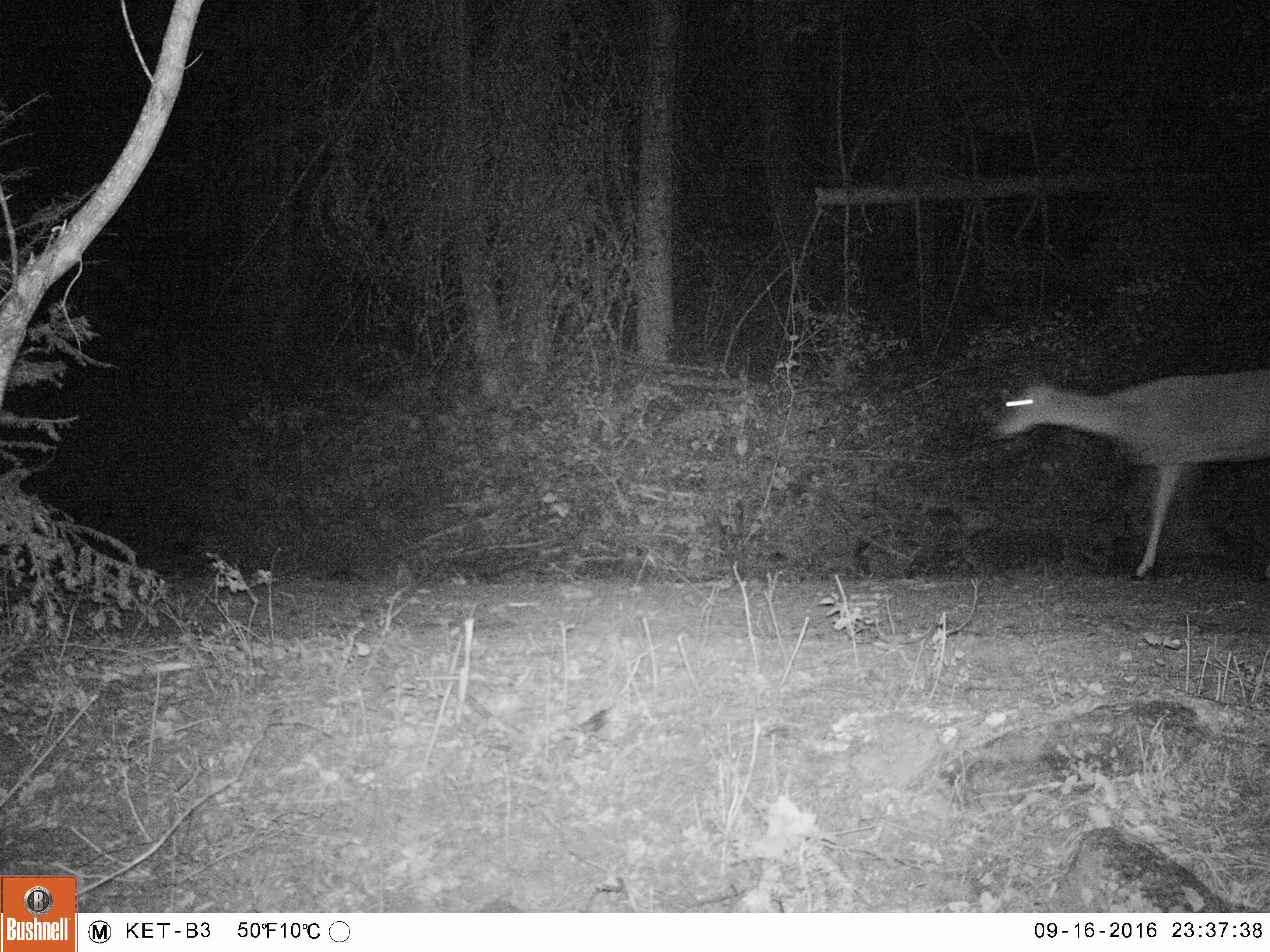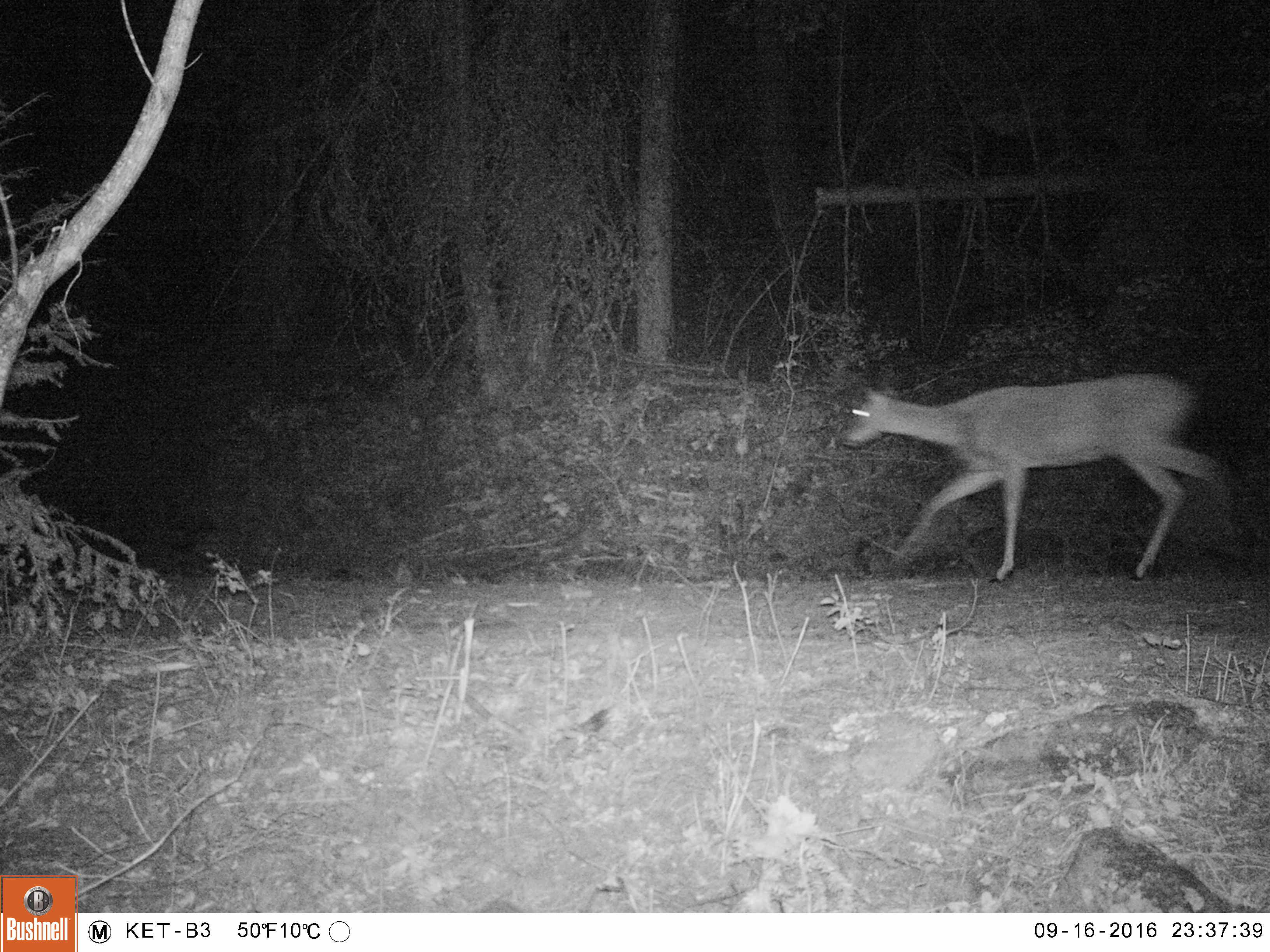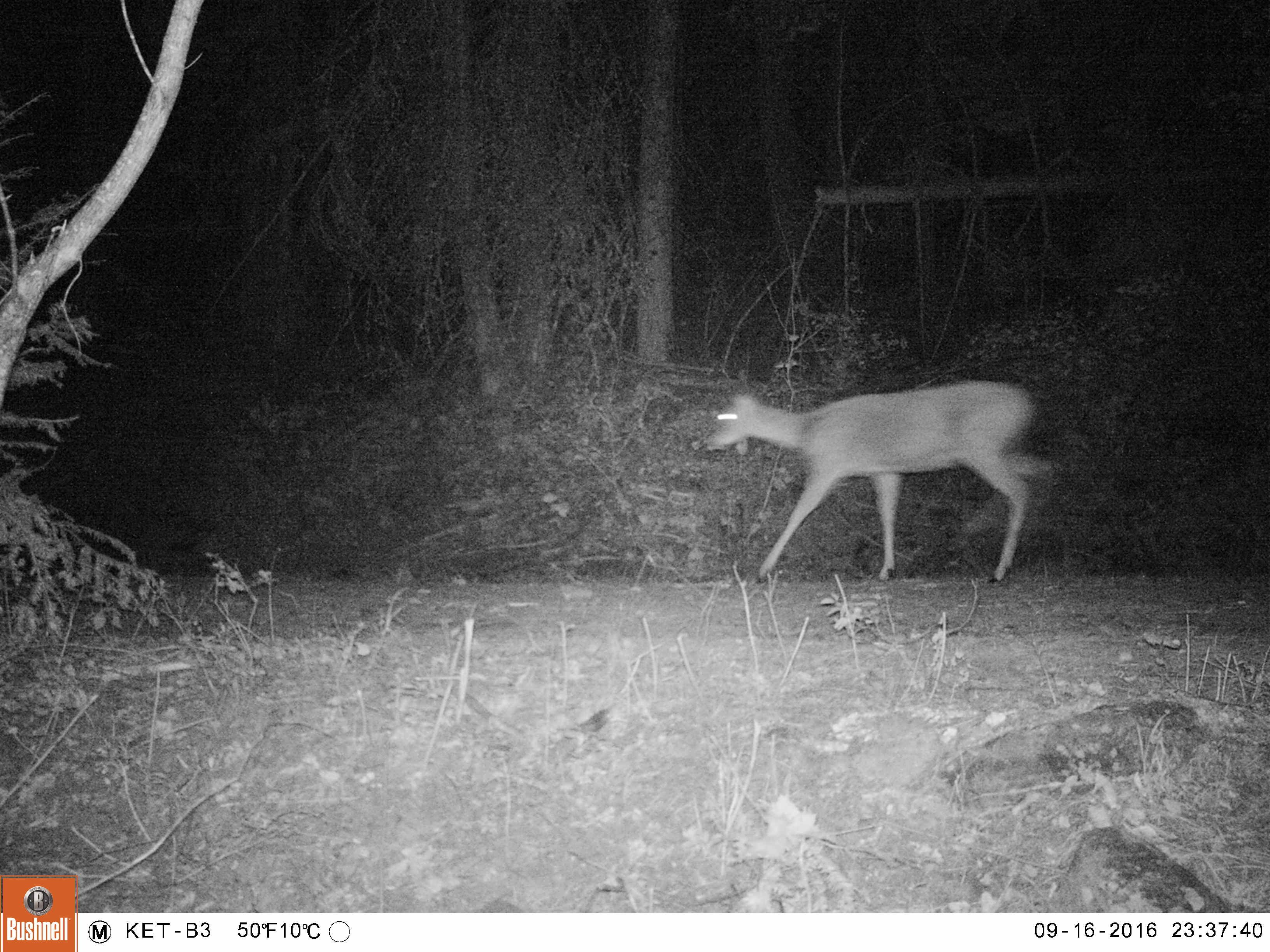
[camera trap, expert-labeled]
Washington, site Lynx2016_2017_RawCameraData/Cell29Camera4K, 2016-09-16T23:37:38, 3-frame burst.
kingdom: Animalia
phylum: Chordata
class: Mammalia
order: Artiodactyla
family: Cervidae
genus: Odocoileus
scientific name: Odocoileus virginianus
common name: white-tailed deer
Odocoileus virginianus (white-tailed deer). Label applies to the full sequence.